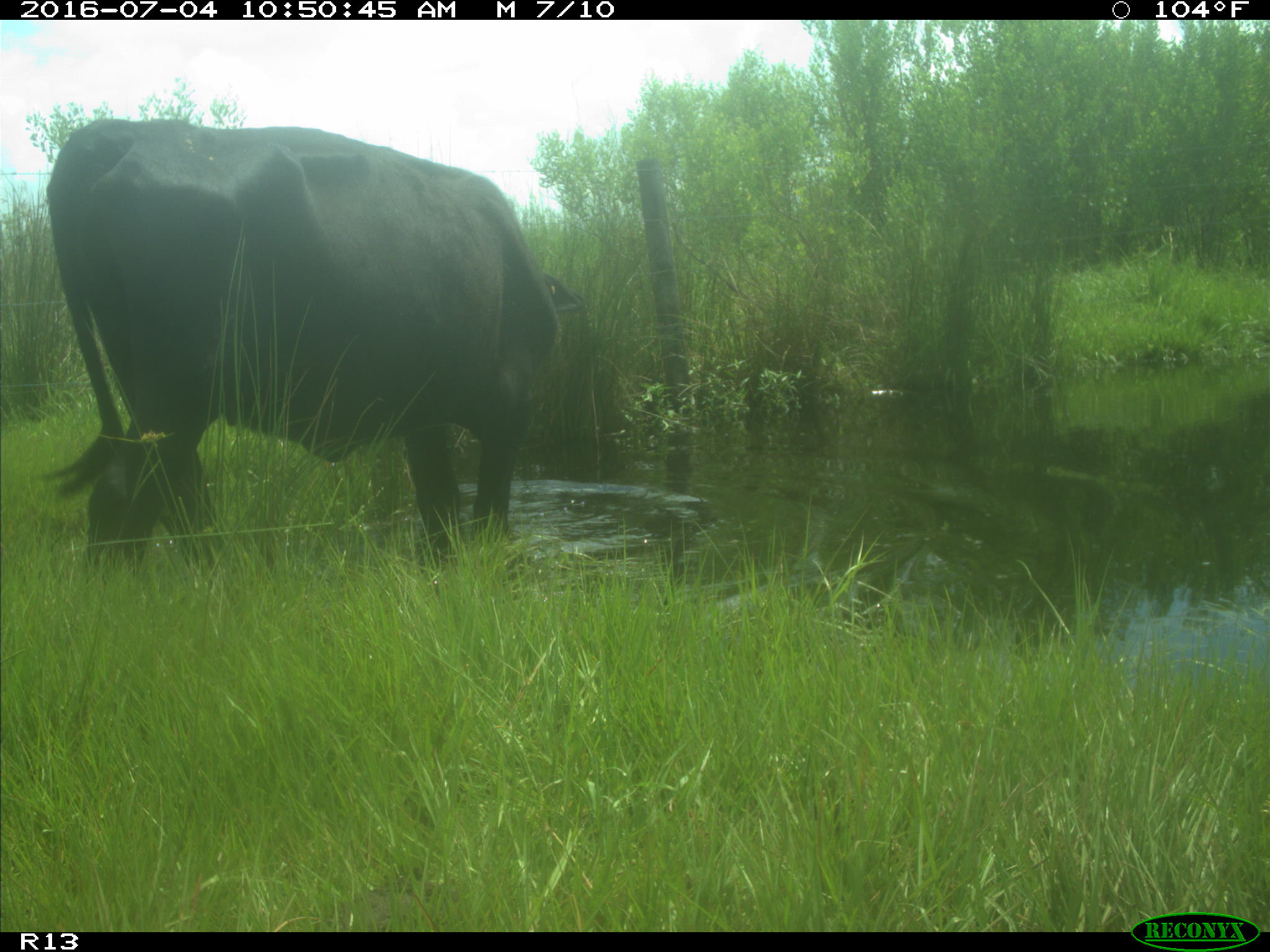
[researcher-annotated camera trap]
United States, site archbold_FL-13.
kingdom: Animalia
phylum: Chordata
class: Mammalia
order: Artiodactyla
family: Bovidae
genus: Bos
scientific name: Bos taurus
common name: domestic cow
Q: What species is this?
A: Bos taurus (domestic cow).